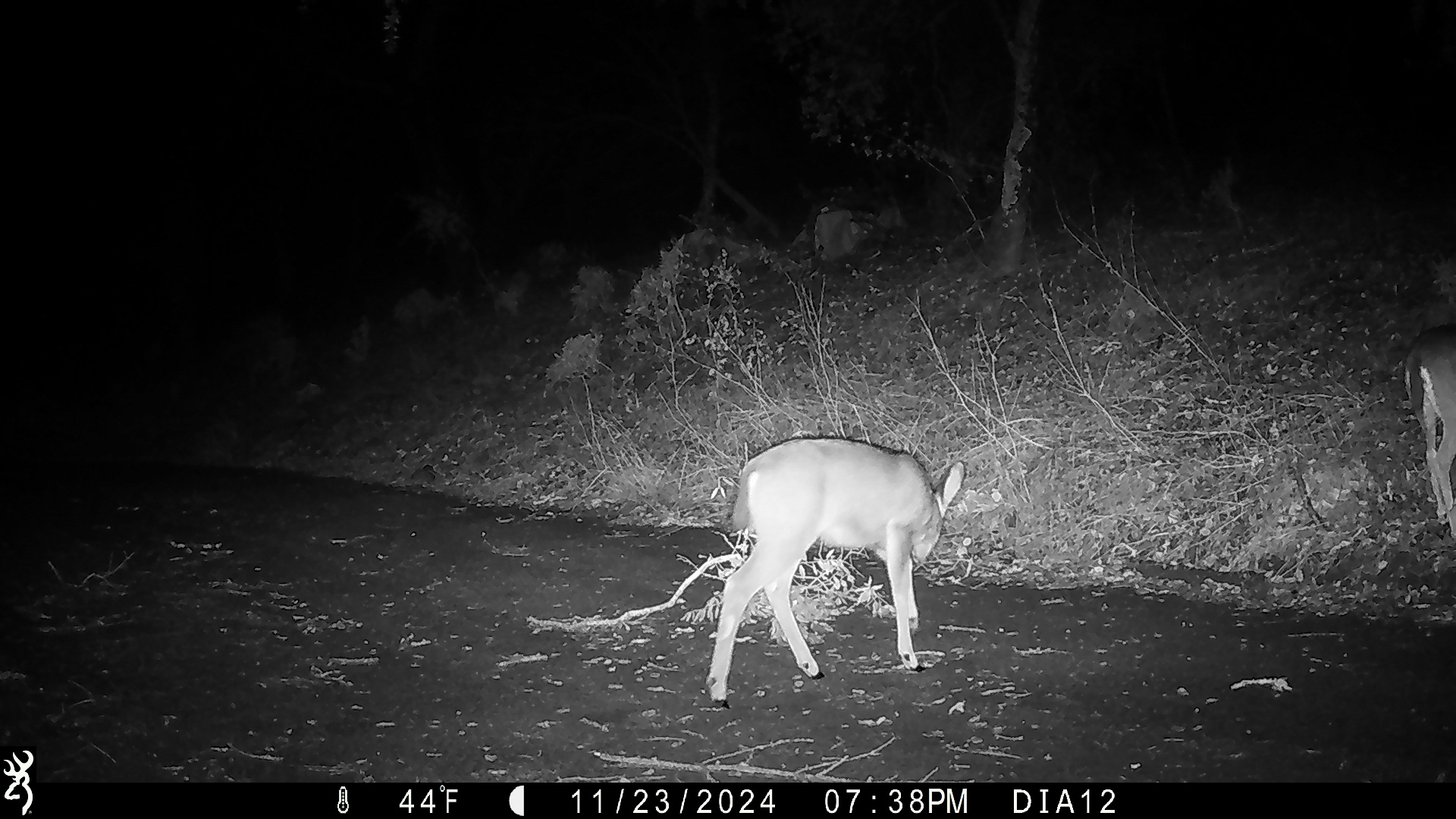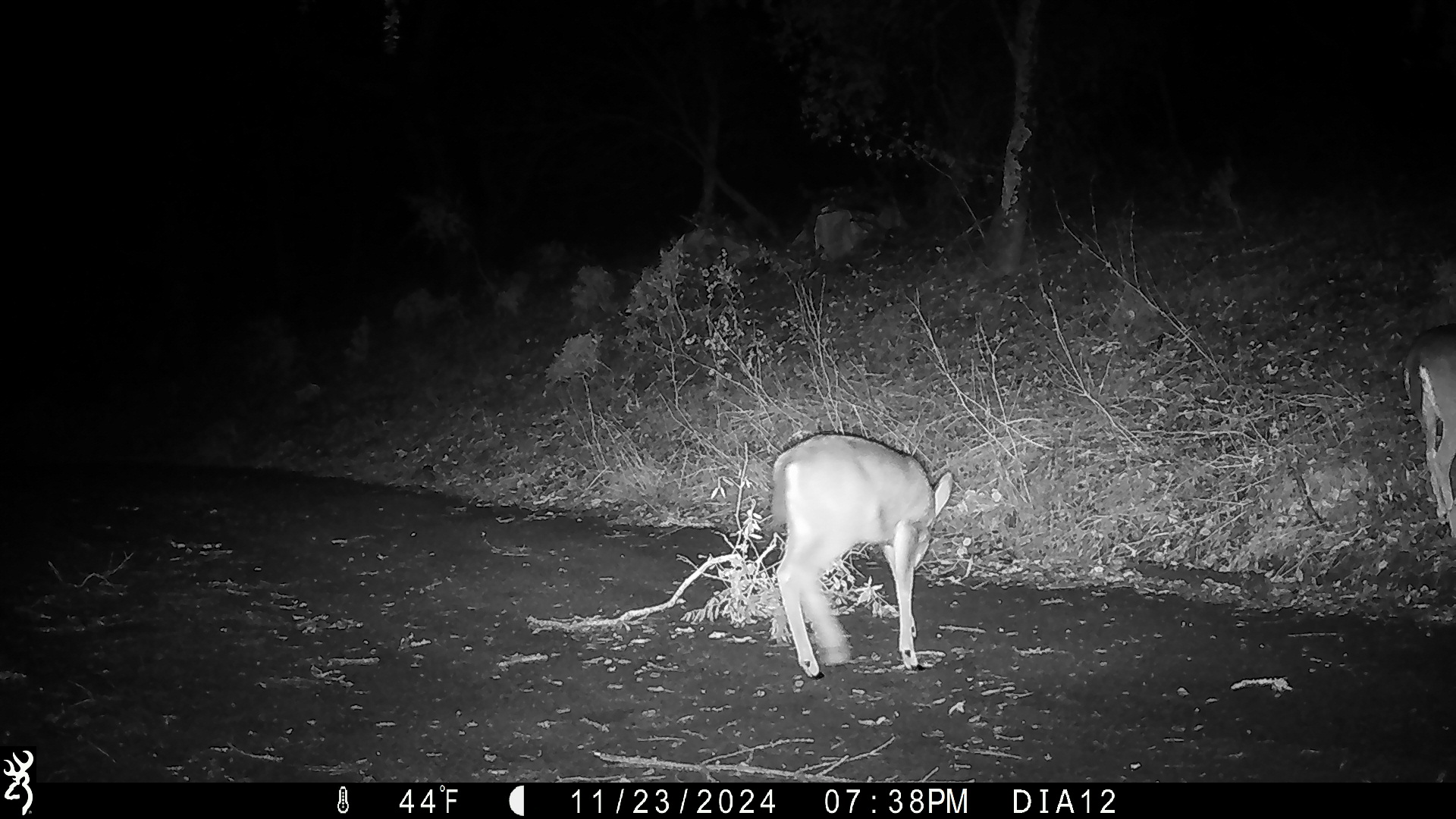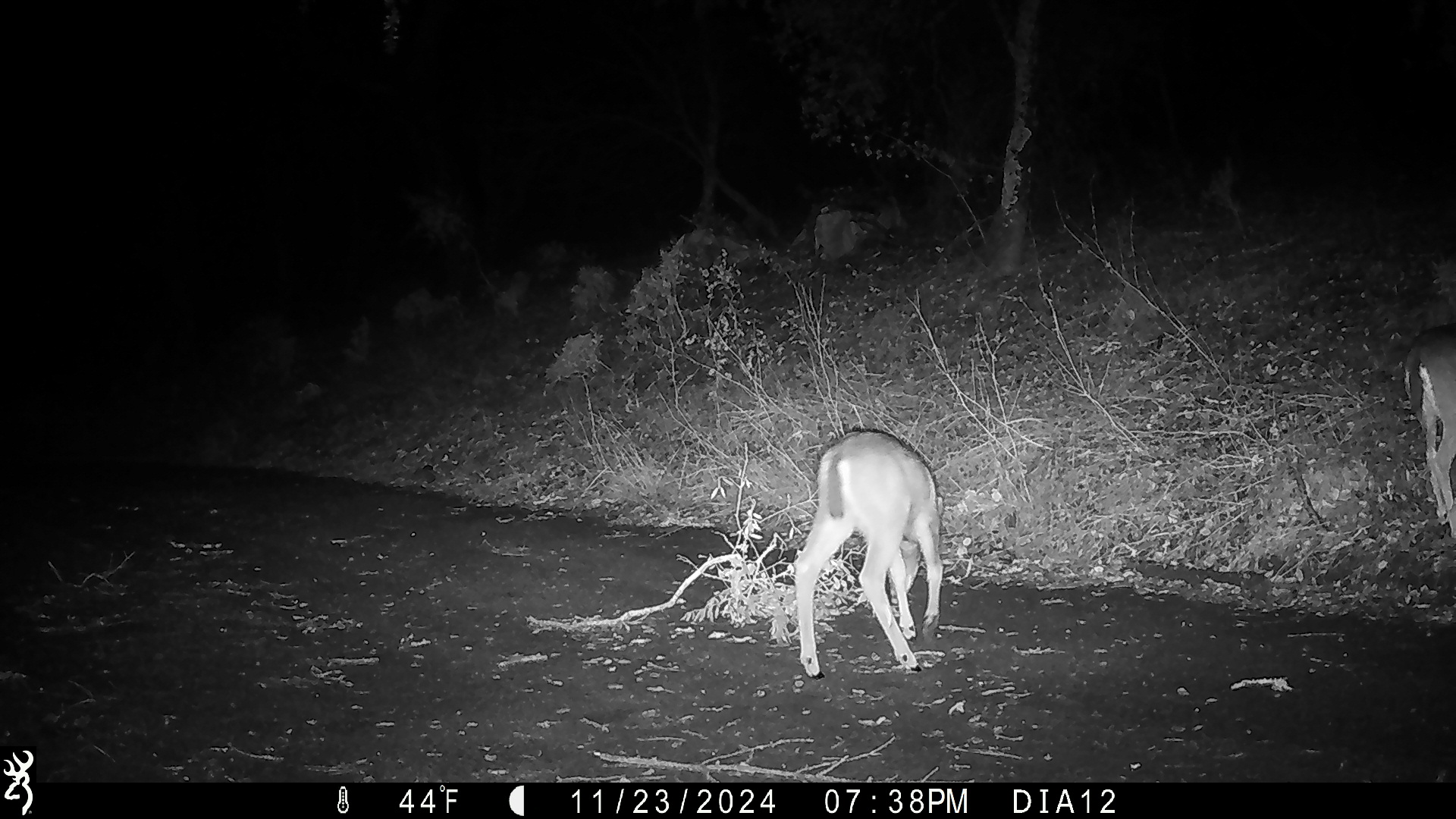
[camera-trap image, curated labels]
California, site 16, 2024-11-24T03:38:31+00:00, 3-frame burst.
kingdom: Animalia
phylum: Chordata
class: Mammalia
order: Artiodactyla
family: Cervidae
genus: Odocoileus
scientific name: Odocoileus hemionus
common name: mule deer